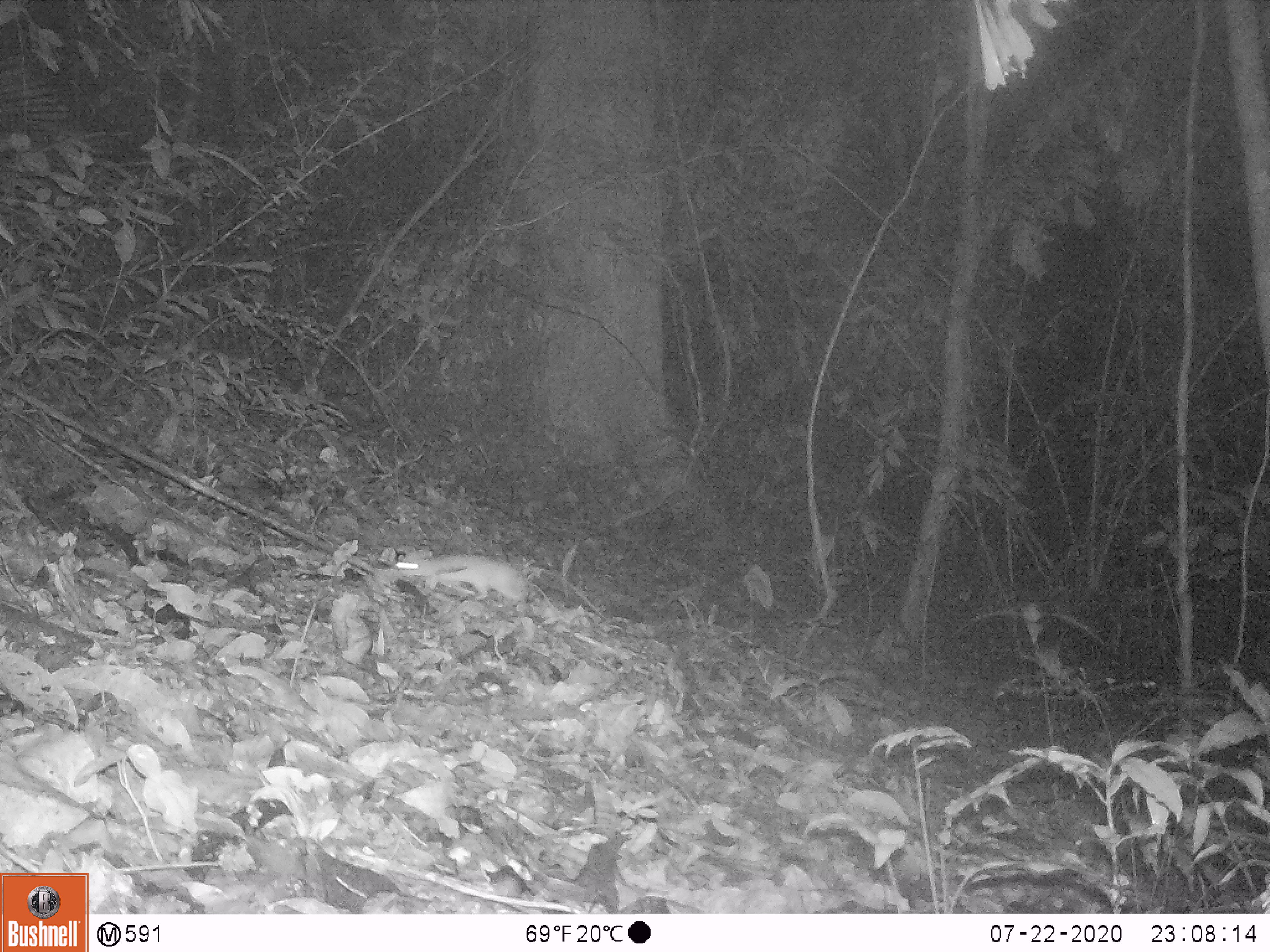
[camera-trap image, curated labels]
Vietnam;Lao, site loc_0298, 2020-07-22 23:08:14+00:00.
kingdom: Animalia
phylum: Chordata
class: Mammalia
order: Rodentia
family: Muridae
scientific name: Muridae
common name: old-world mice and rats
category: unidentified murid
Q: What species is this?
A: Unidentified murid (old-world mice and rats) (Muridae).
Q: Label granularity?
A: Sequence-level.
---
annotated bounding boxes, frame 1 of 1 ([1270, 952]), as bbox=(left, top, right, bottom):
unidentified murid: bbox=(395, 553, 529, 607)